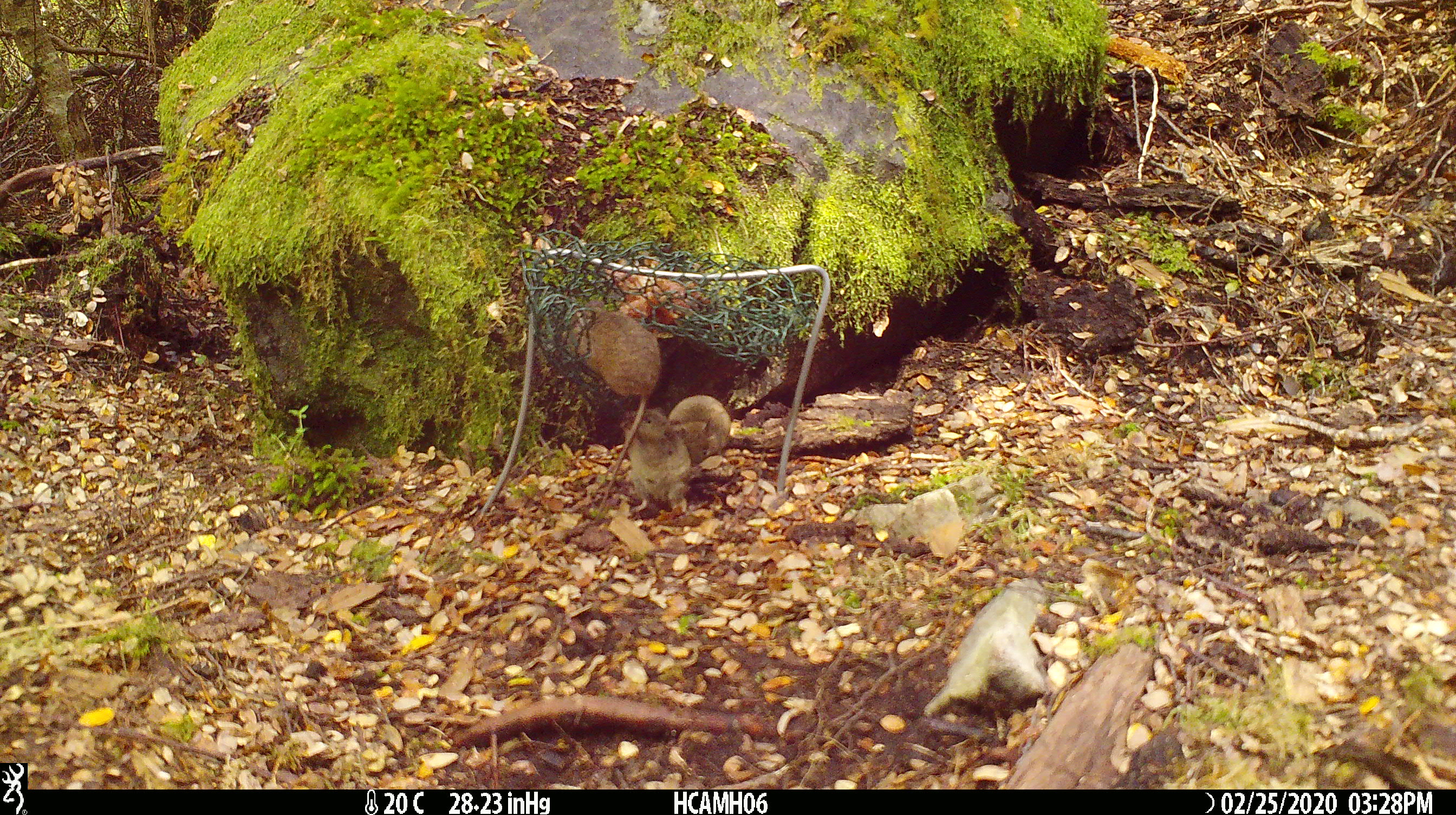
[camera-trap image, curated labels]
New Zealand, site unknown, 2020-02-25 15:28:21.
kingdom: Animalia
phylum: Chordata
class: Mammalia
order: Rodentia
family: Muridae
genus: Mus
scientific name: Mus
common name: mouse